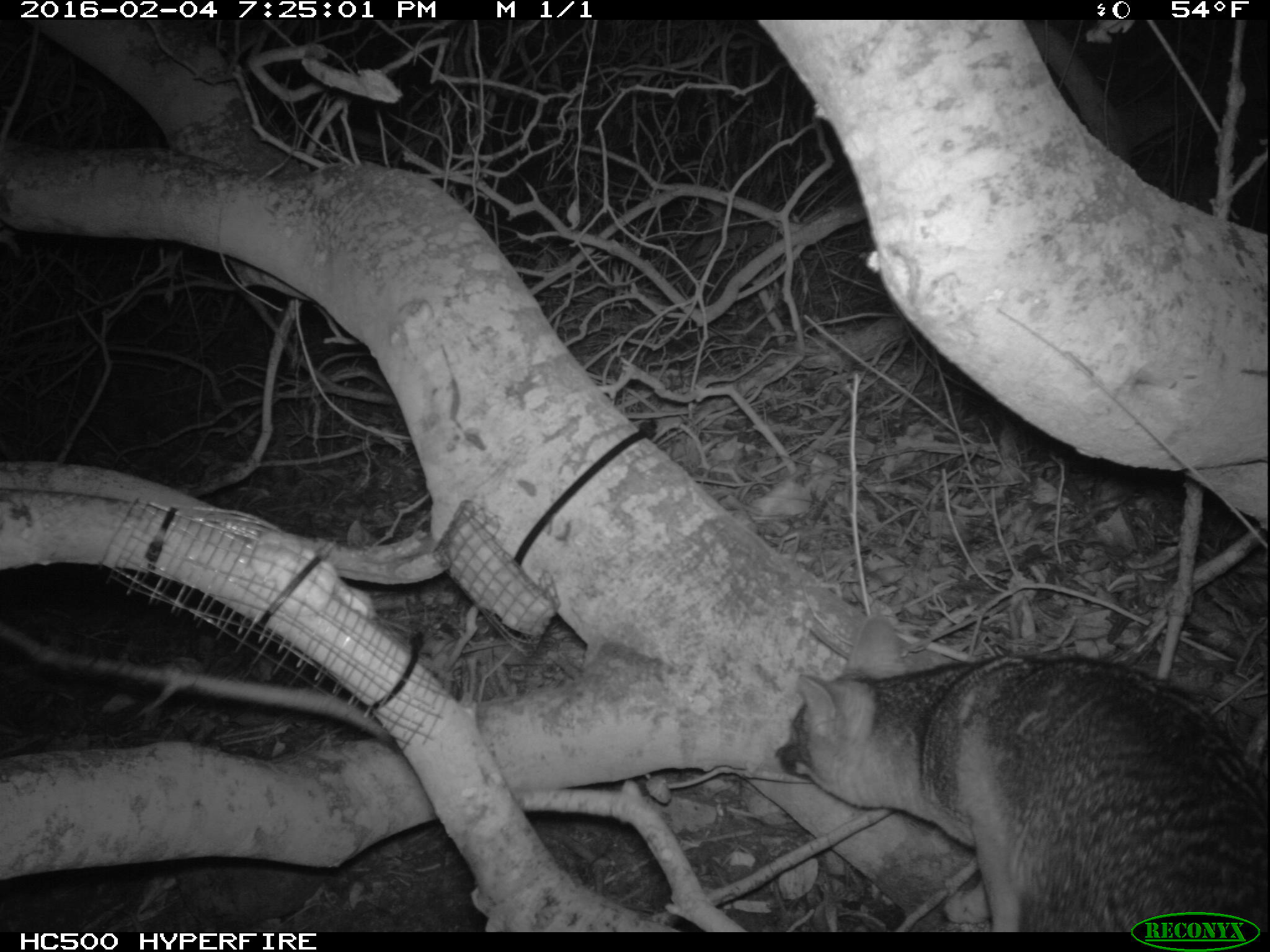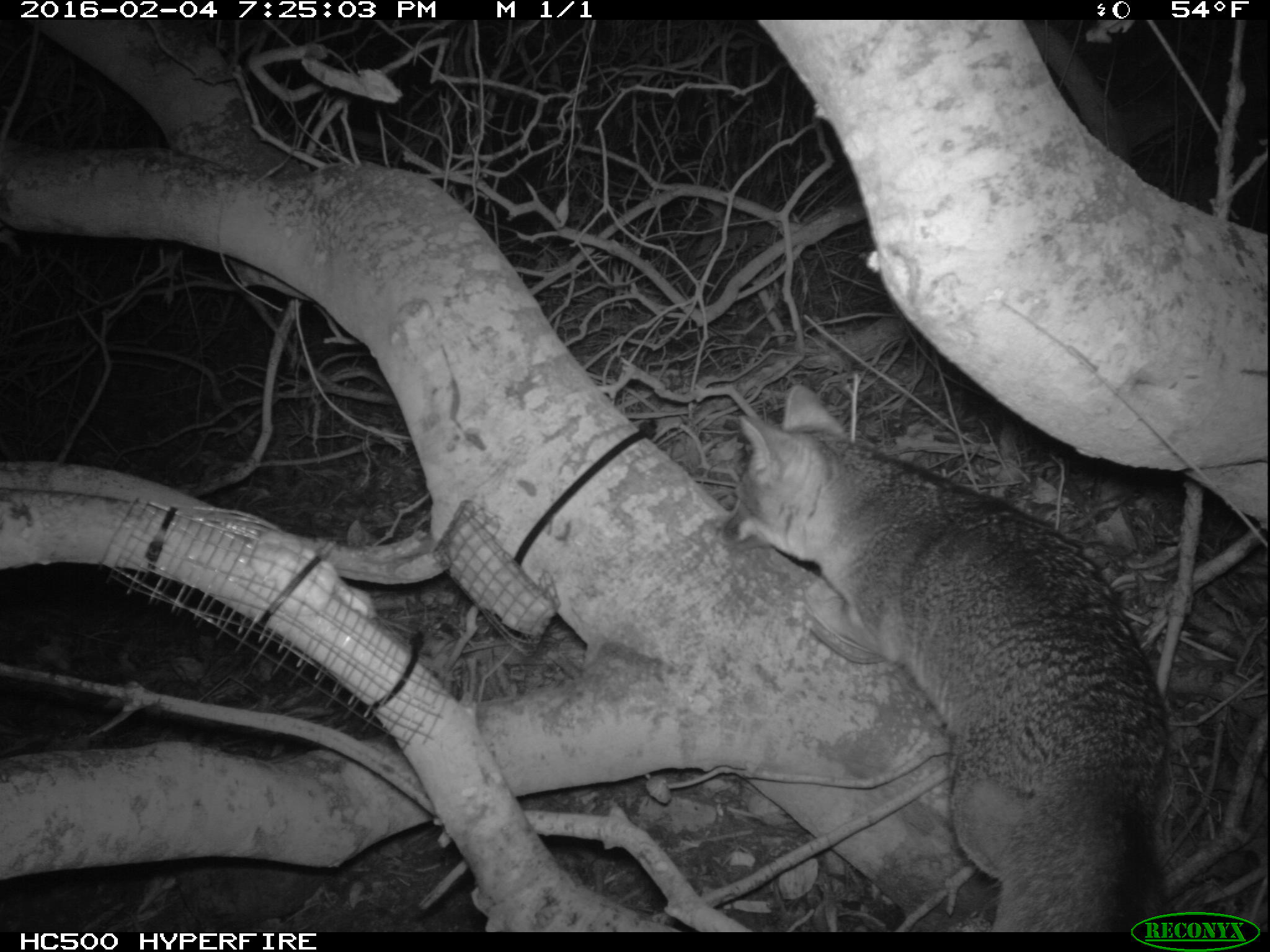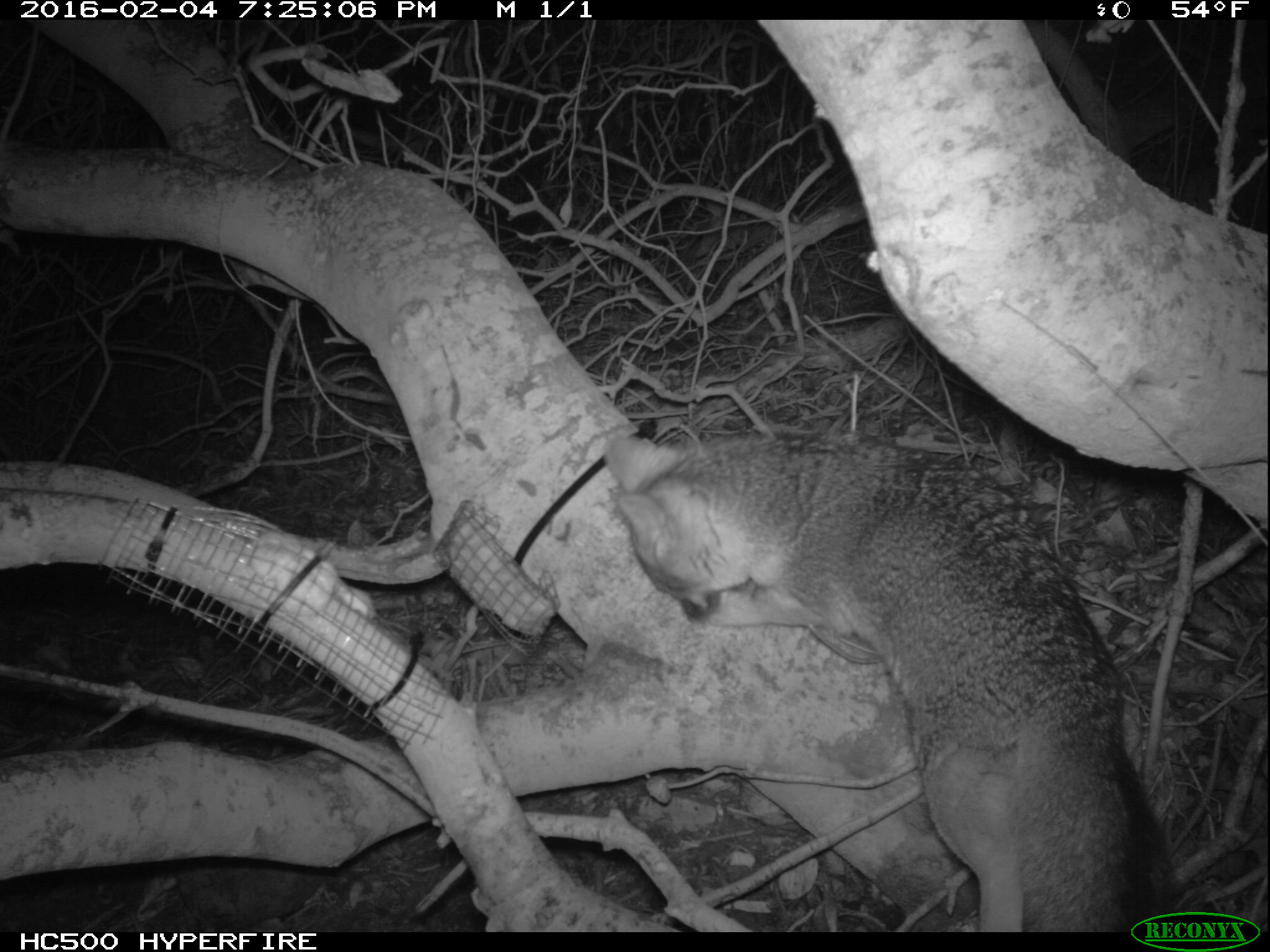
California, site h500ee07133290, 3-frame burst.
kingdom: Animalia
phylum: Chordata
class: Mammalia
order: Carnivora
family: Canidae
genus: Urocyon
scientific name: Urocyon littoralis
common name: island fox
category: fox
Fox (island fox) (Urocyon littoralis).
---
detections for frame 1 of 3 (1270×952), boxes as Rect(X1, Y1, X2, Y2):
fox: Rect(773, 614, 1269, 932)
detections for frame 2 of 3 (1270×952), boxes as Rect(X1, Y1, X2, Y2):
fox: Rect(727, 386, 1182, 929)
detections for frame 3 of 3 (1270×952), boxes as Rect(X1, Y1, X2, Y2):
fox: Rect(603, 431, 1176, 932)